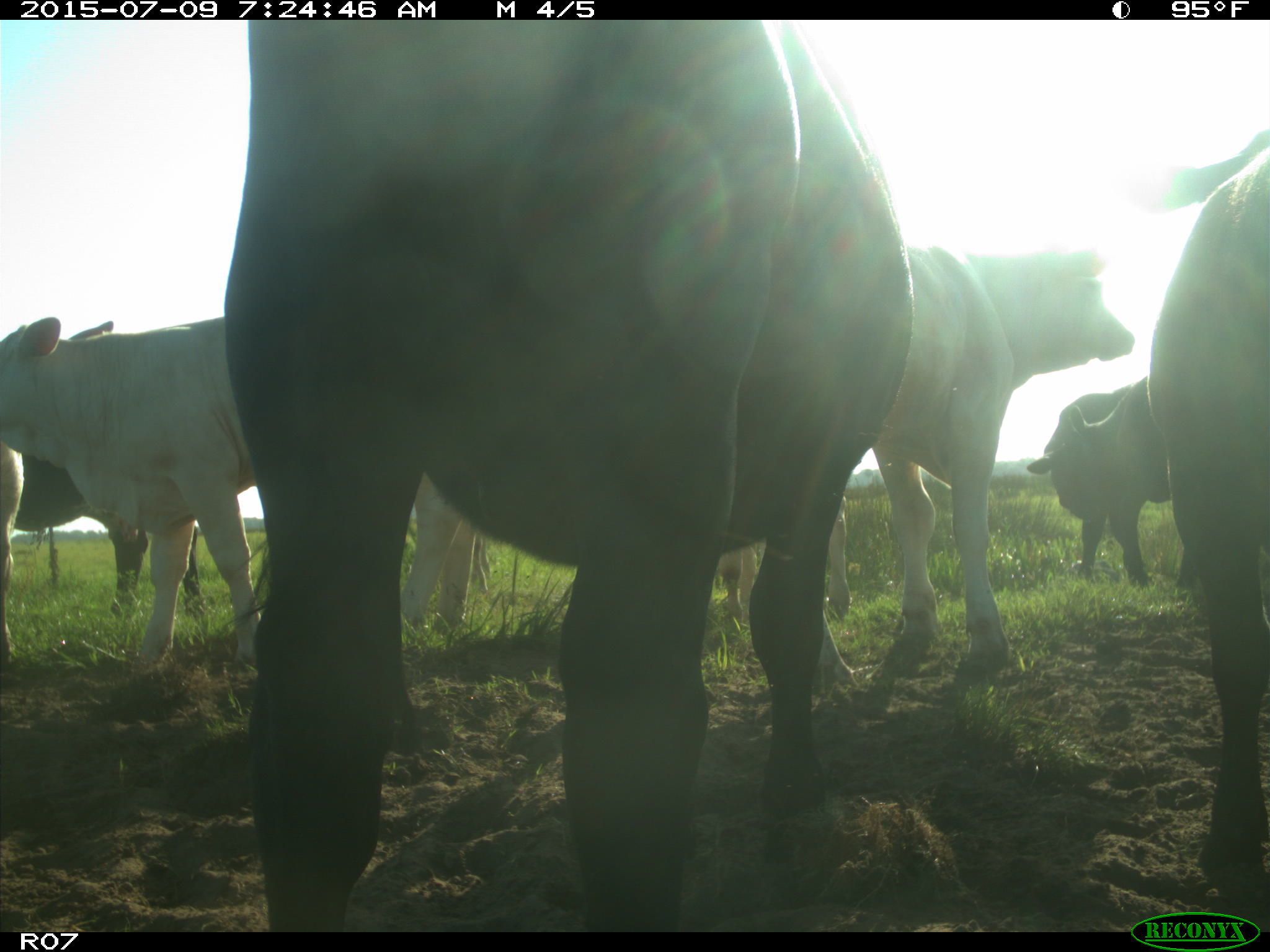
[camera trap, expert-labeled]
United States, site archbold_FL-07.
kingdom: Animalia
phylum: Chordata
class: Mammalia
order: Artiodactyla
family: Bovidae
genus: Bos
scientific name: Bos taurus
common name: domestic cow